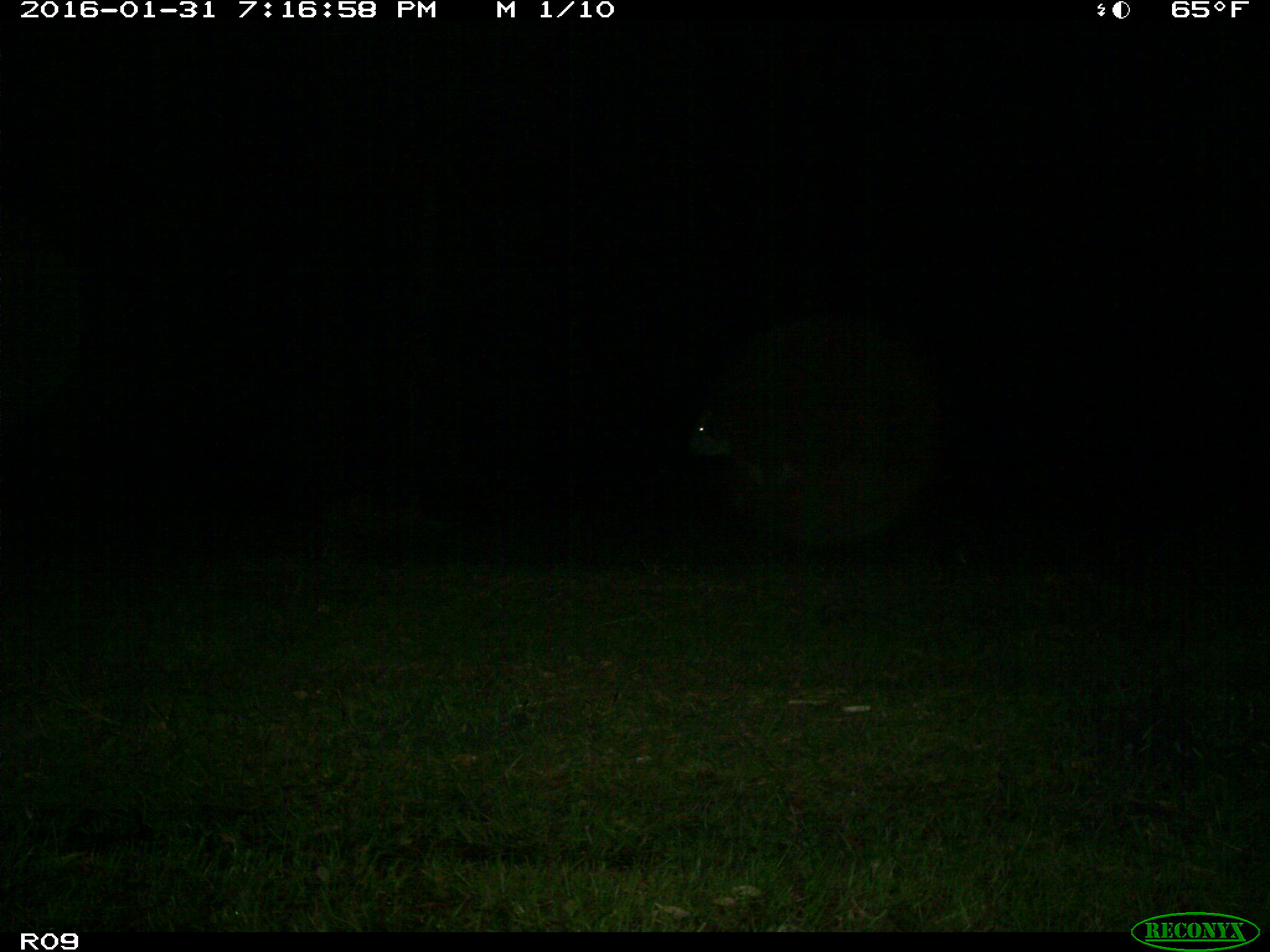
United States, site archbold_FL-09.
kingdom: Animalia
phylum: Chordata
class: Mammalia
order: Artiodactyla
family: Bovidae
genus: Bos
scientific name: Bos taurus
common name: domestic cow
Bos taurus (domestic cow).